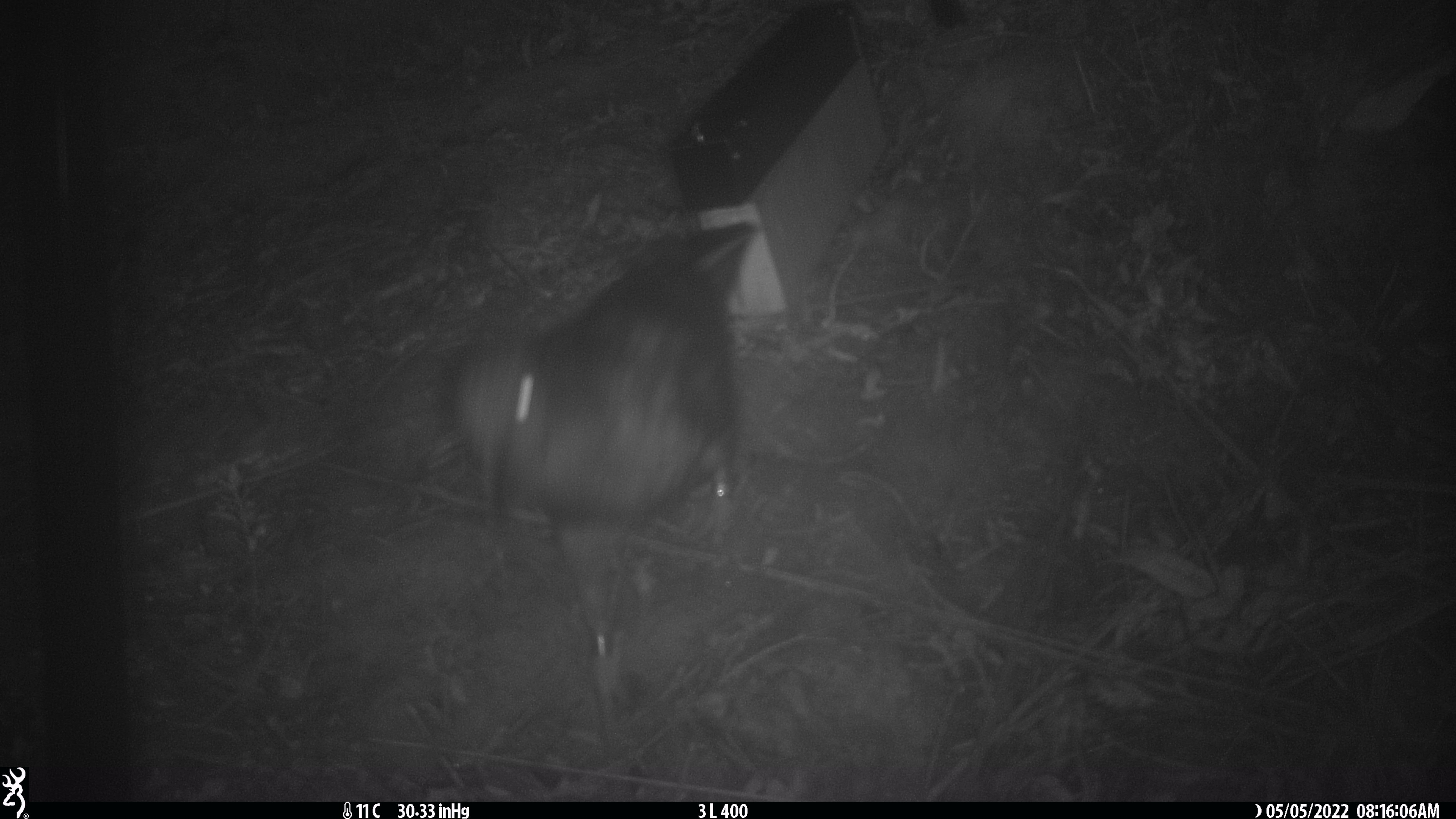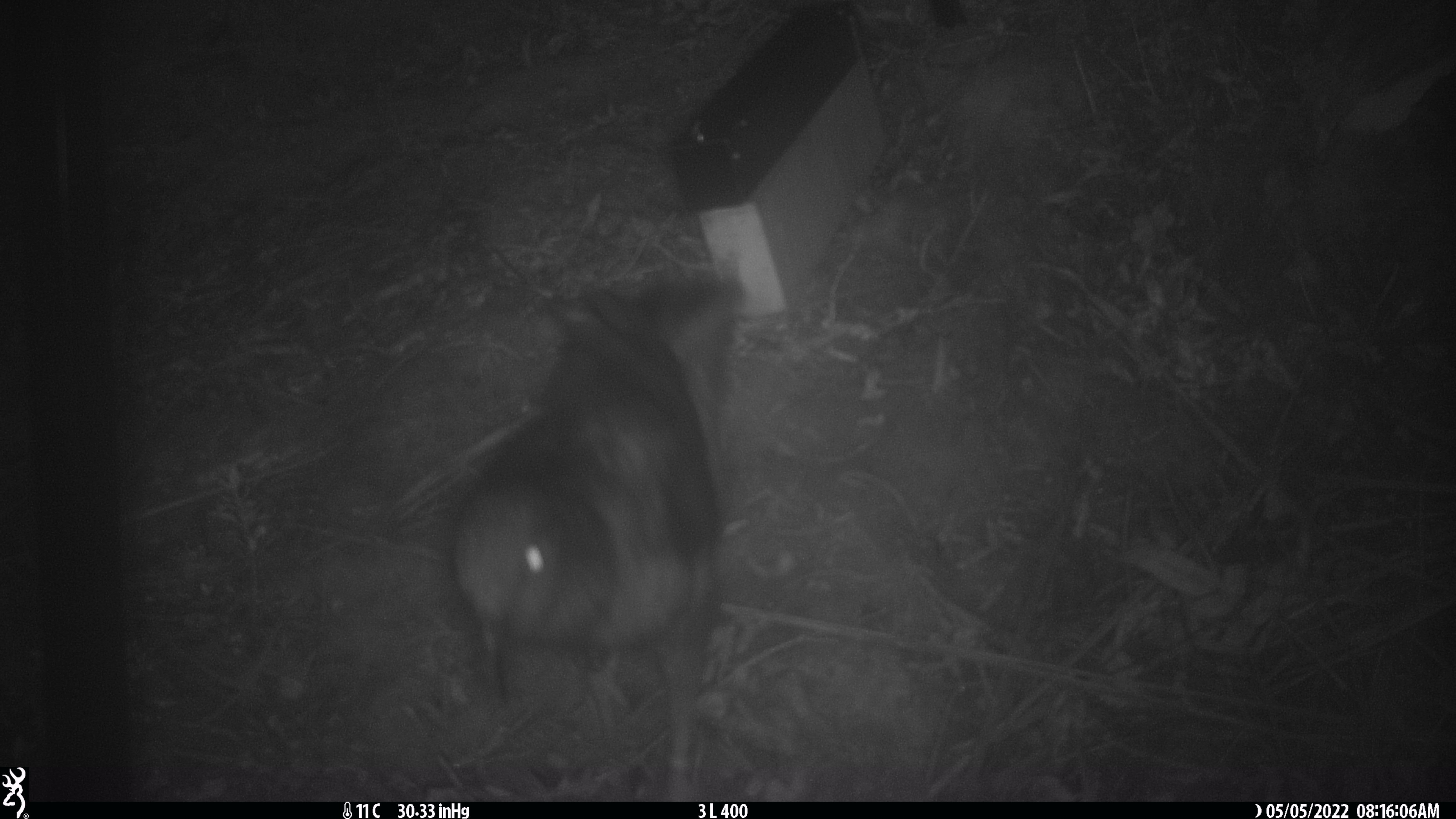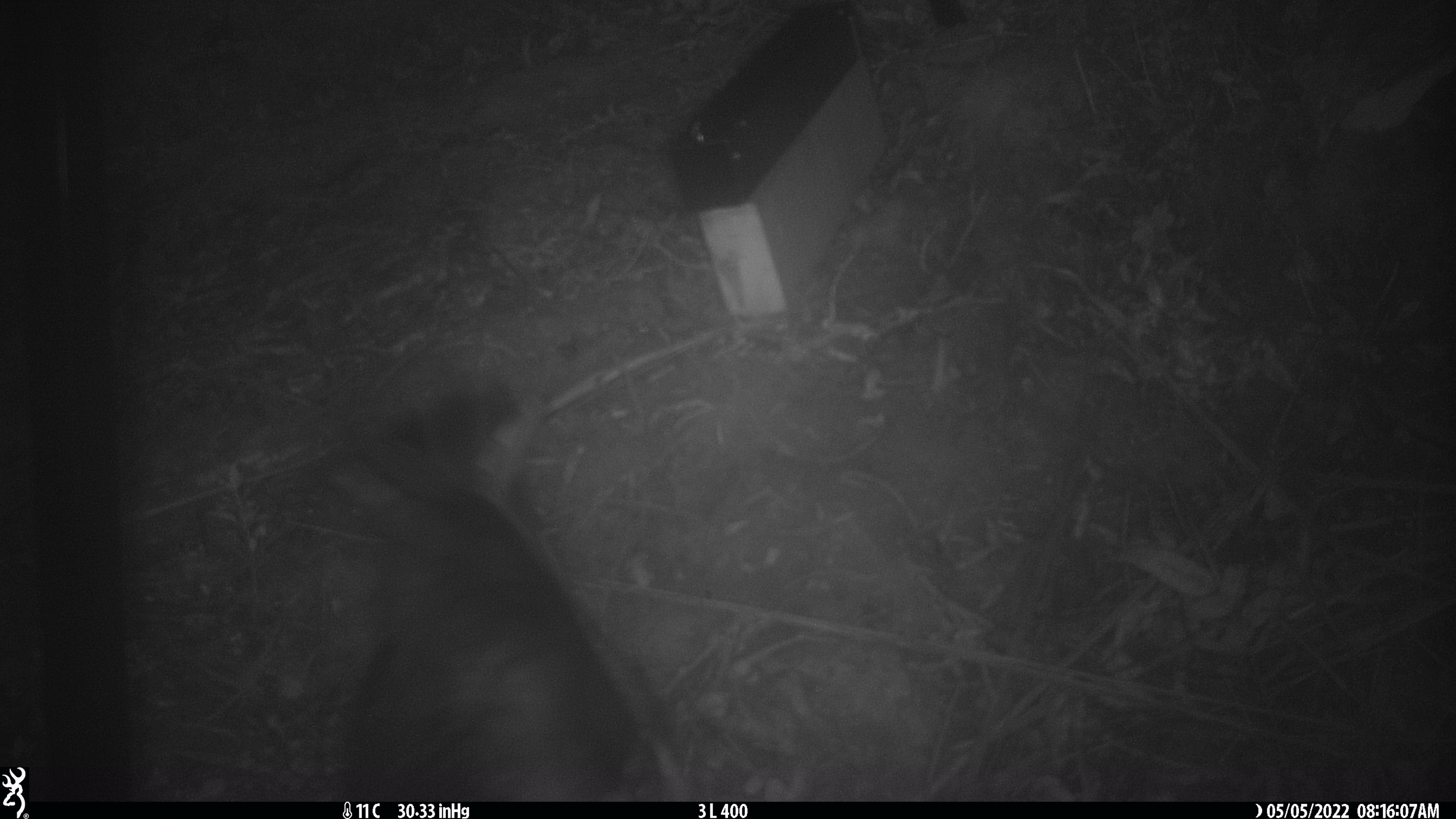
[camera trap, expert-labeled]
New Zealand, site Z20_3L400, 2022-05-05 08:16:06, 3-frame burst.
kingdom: Animalia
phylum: Chordata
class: Aves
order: Psittaciformes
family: Strigopidae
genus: Nestor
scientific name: Nestor notabilis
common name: kea